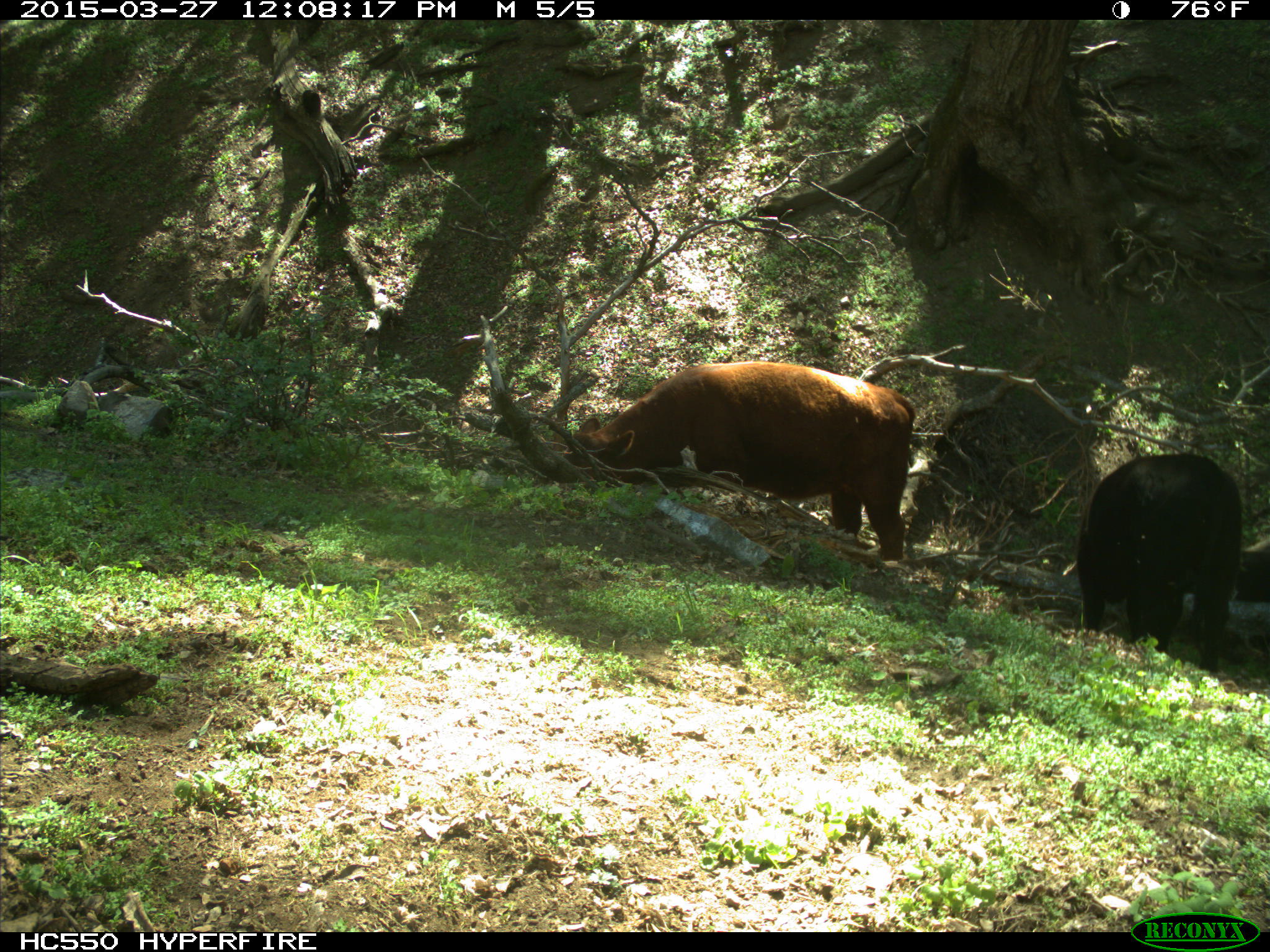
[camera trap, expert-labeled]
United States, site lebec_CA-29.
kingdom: Animalia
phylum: Chordata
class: Mammalia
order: Artiodactyla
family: Bovidae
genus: Bos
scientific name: Bos taurus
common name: domestic cow